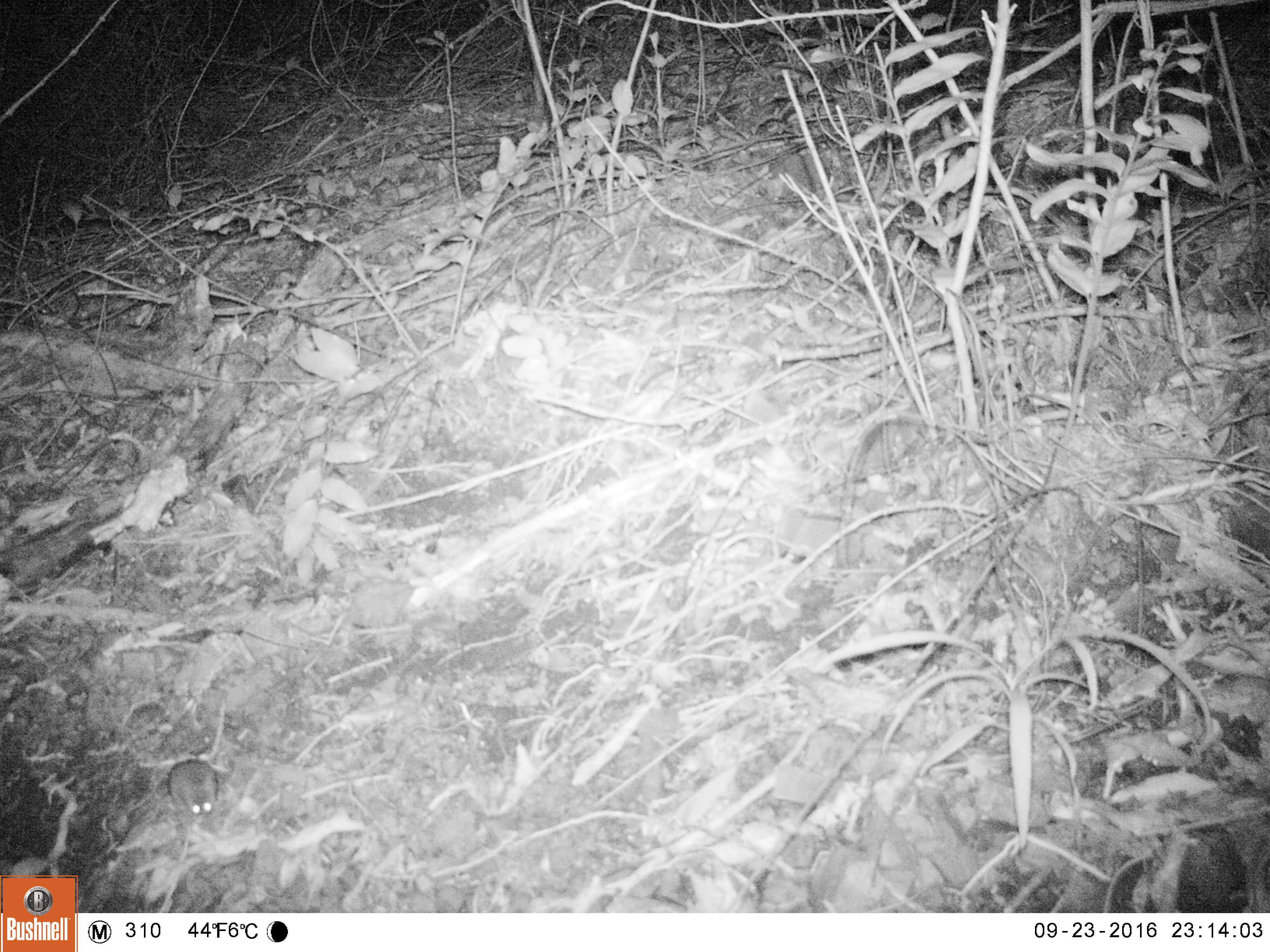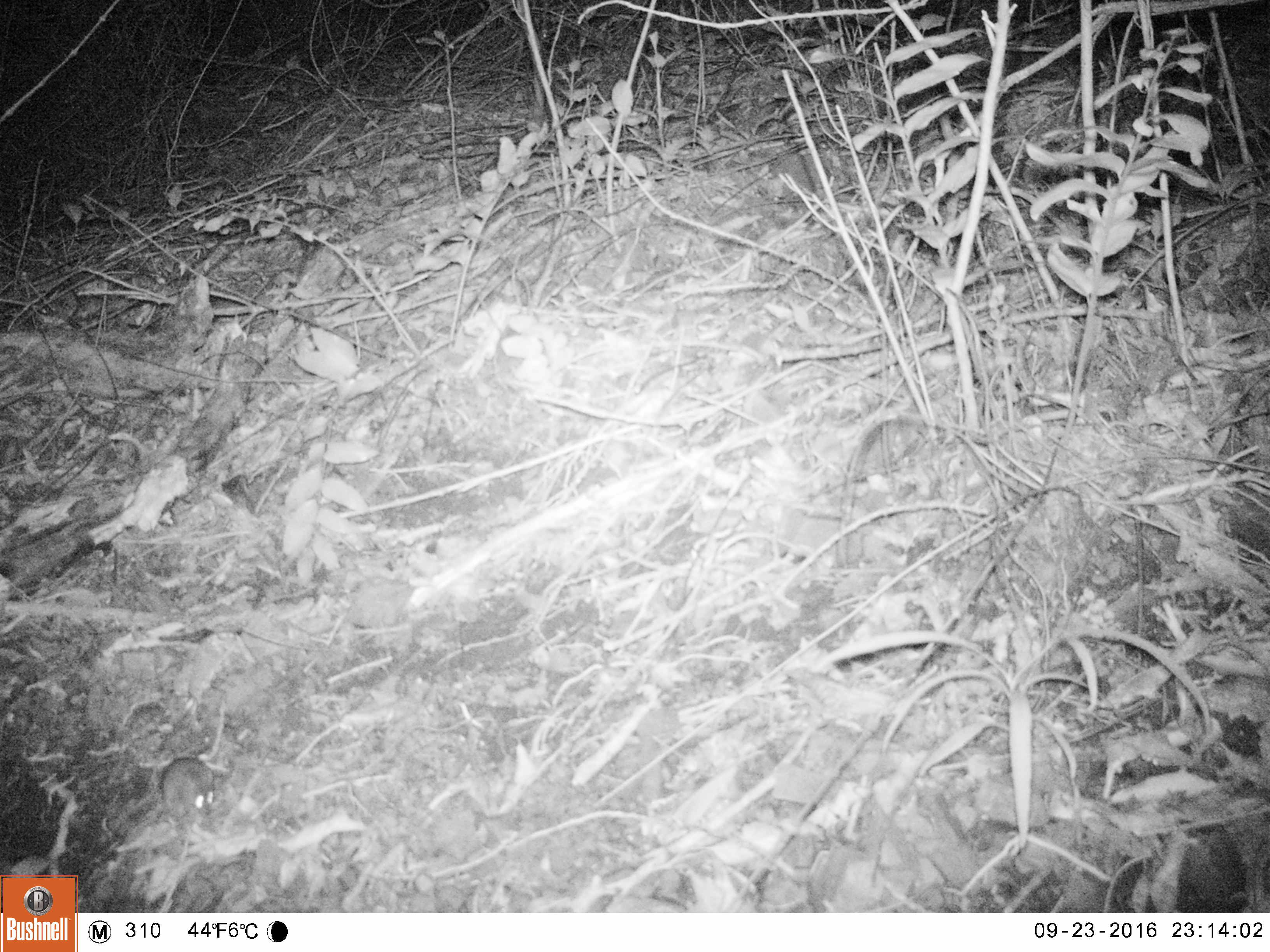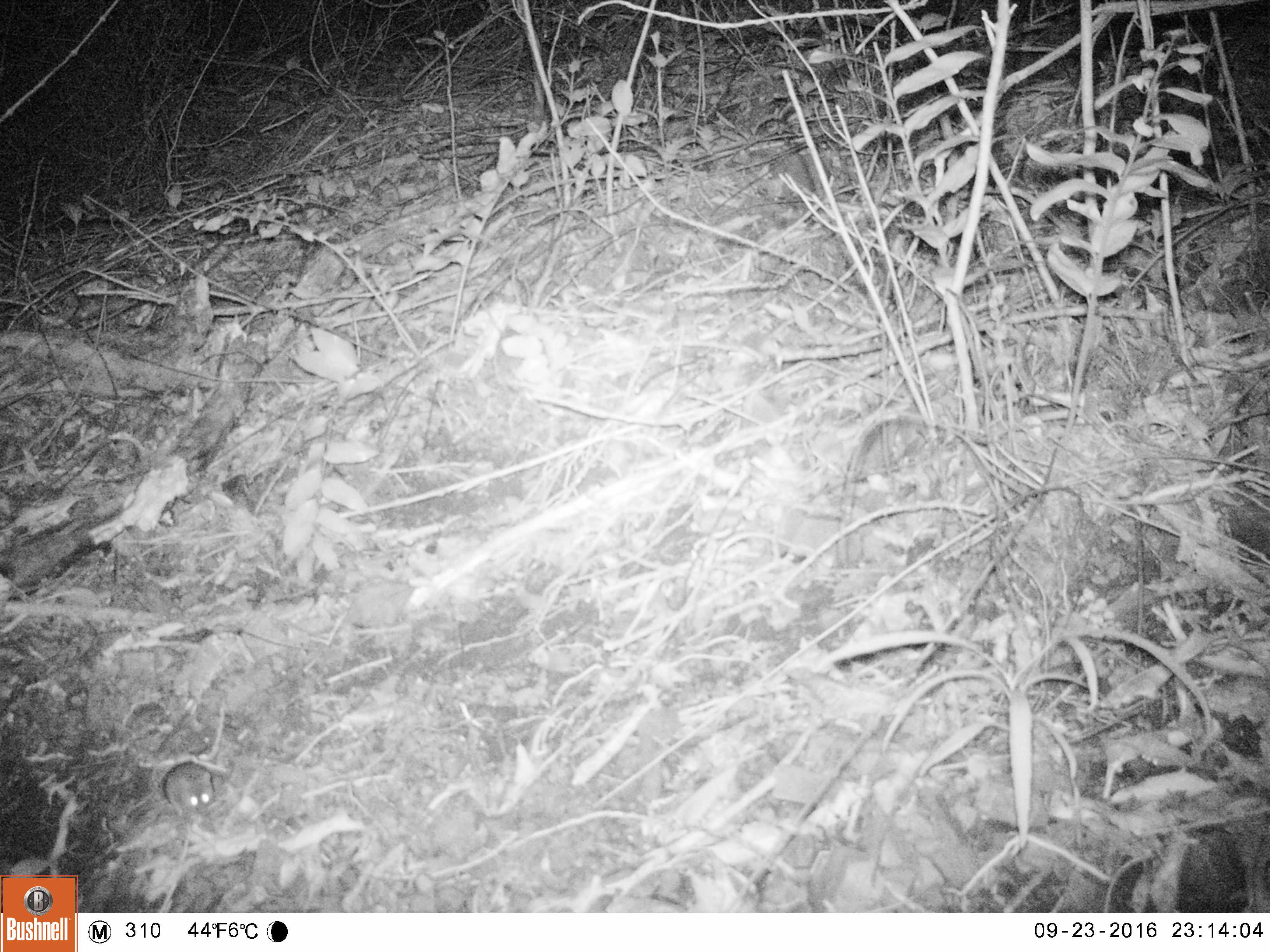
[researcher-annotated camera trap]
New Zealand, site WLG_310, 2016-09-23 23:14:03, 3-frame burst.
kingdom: Animalia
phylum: Chordata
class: Mammalia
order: Rodentia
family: Muridae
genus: Mus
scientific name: Mus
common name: mouse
Mouse (Mus).